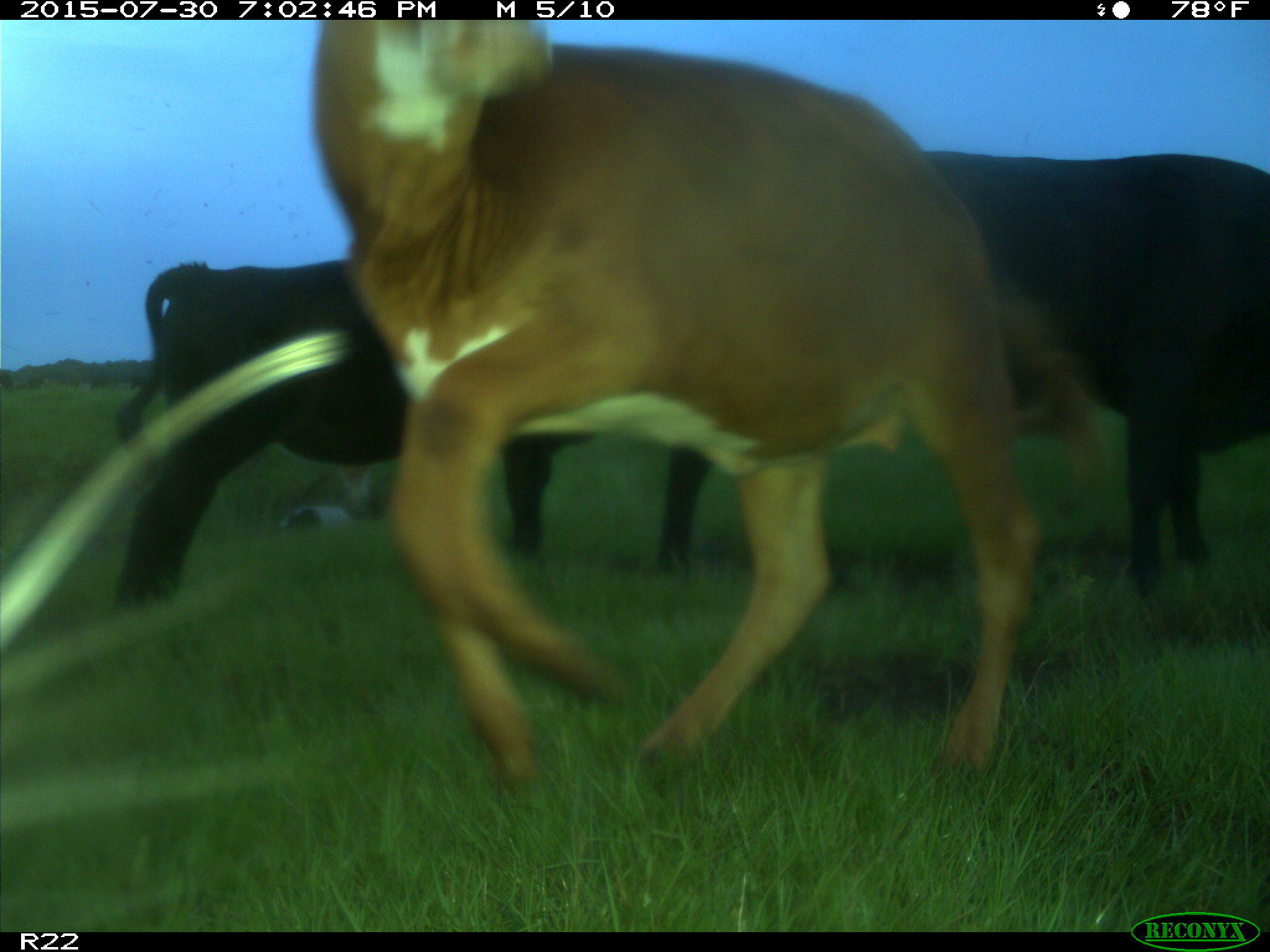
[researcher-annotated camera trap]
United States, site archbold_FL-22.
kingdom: Animalia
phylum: Chordata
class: Mammalia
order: Artiodactyla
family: Bovidae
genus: Bos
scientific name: Bos taurus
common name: domestic cow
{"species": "Bos taurus (domestic cow)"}